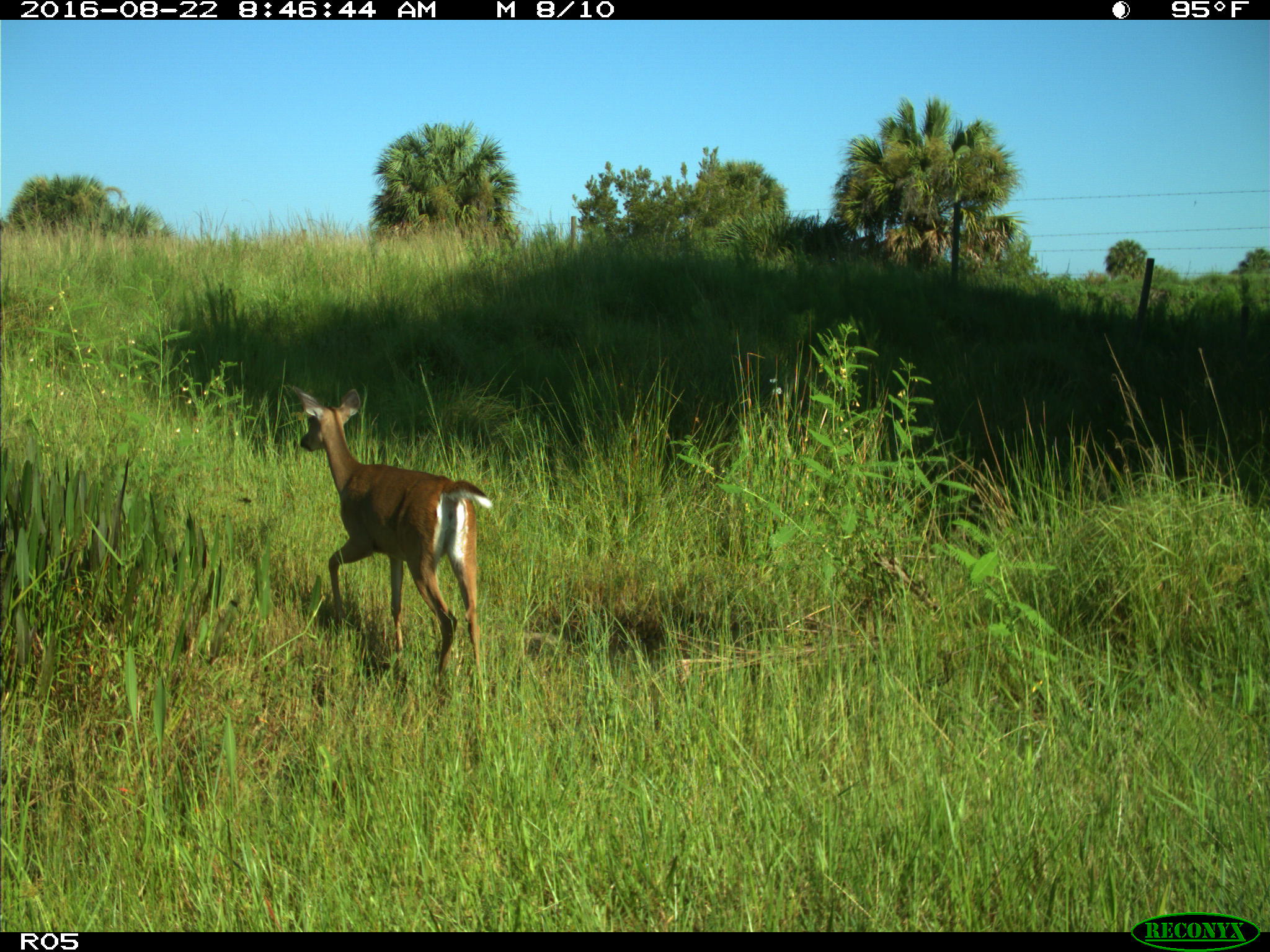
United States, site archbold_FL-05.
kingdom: Animalia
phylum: Chordata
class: Mammalia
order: Artiodactyla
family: Cervidae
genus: Odocoileus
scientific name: Odocoileus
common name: deer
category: unidentified deer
Unidentified deer (deer) (Odocoileus).